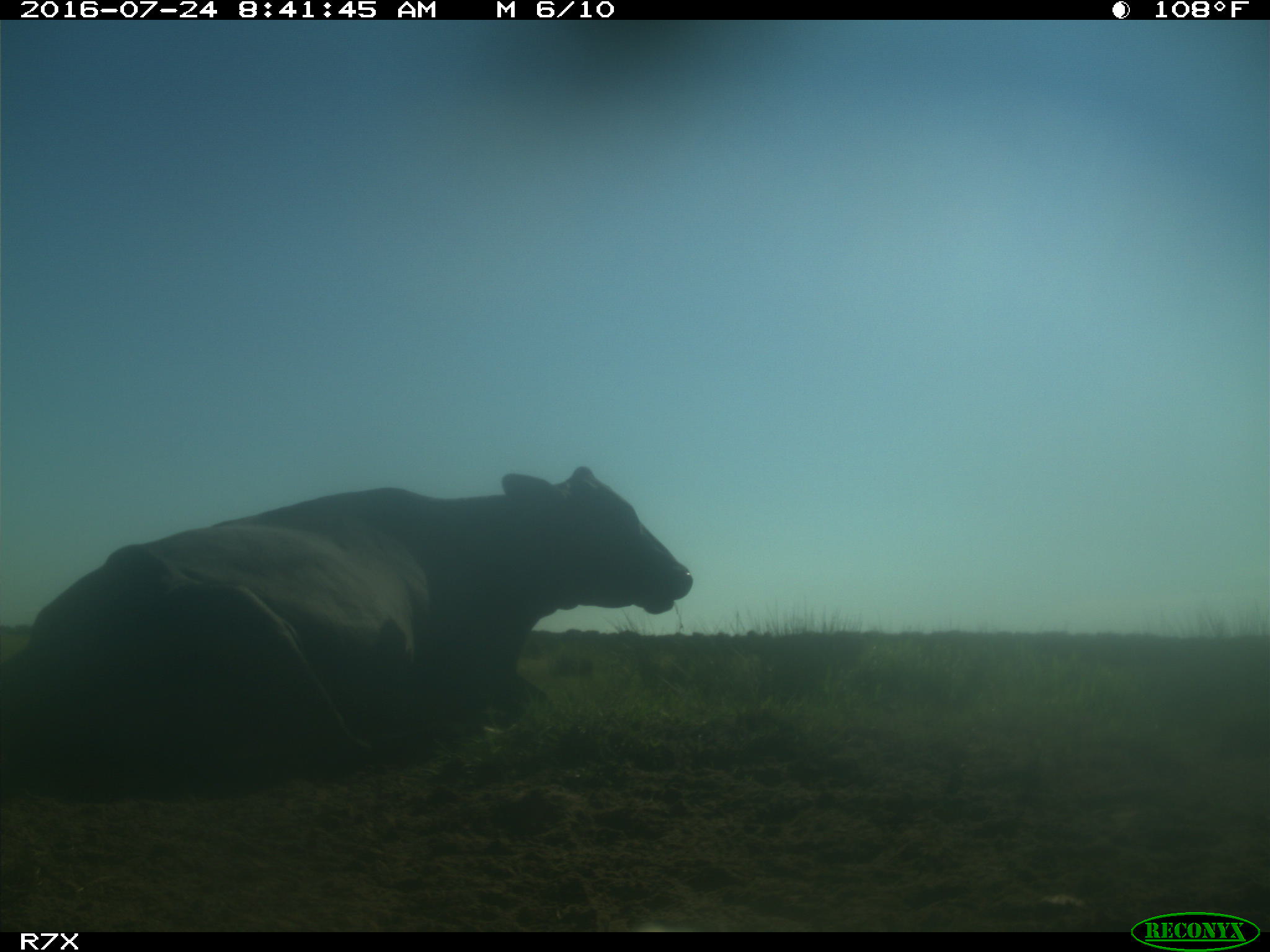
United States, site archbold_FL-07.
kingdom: Animalia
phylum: Chordata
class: Mammalia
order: Artiodactyla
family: Bovidae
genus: Bos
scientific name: Bos taurus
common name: domestic cow